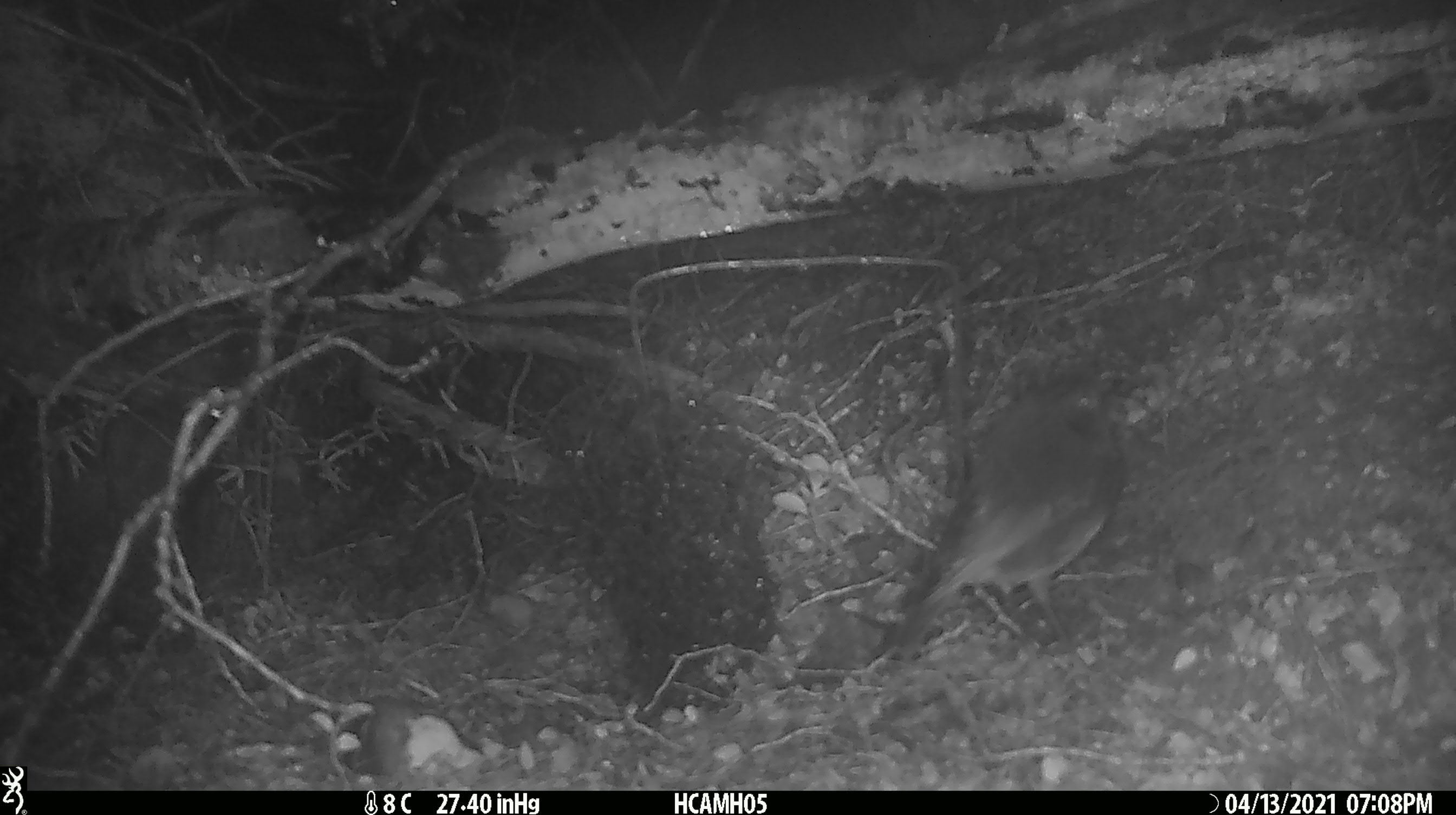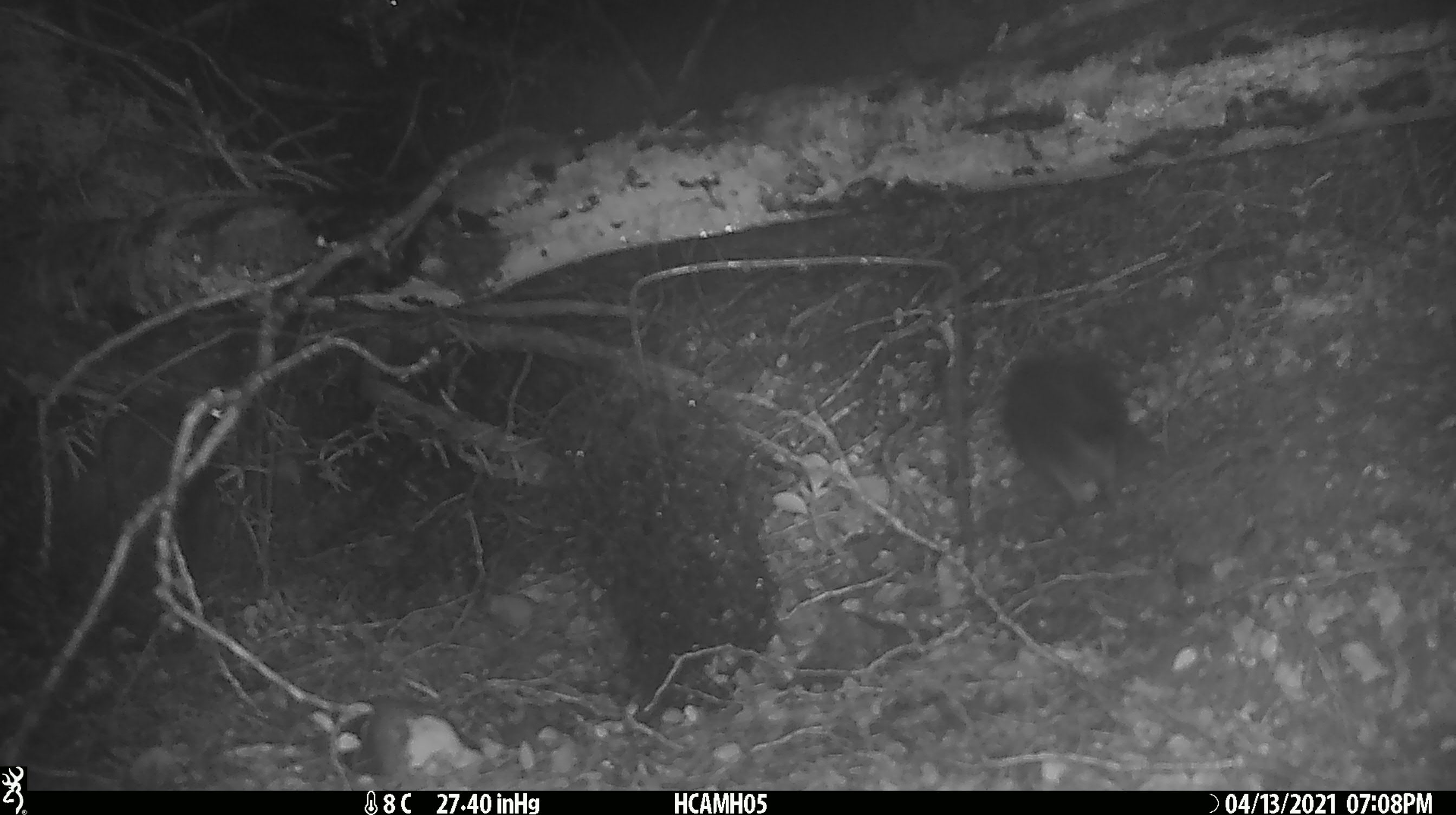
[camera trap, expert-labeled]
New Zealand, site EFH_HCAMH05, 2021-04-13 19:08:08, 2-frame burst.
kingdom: Animalia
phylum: Chordata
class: Aves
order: Passeriformes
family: Petroicidae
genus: Petroica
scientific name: Petroica australis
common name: new zealand robin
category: robin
Robin (new zealand robin) (Petroica australis).